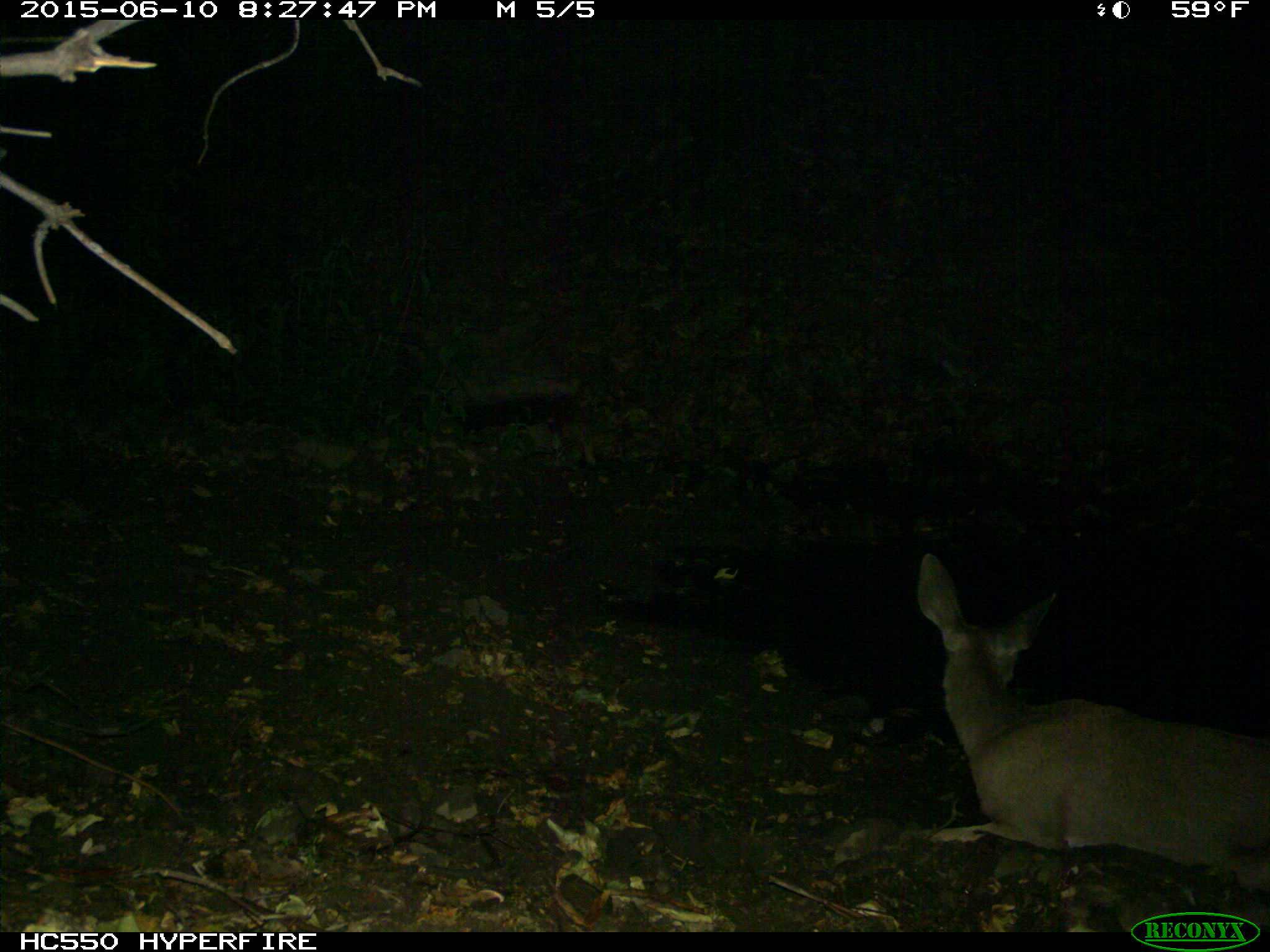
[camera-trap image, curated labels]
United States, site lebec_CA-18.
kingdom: Animalia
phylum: Chordata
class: Mammalia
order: Artiodactyla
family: Cervidae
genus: Odocoileus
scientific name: Odocoileus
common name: deer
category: unidentified deer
Unidentified deer (deer) (Odocoileus).